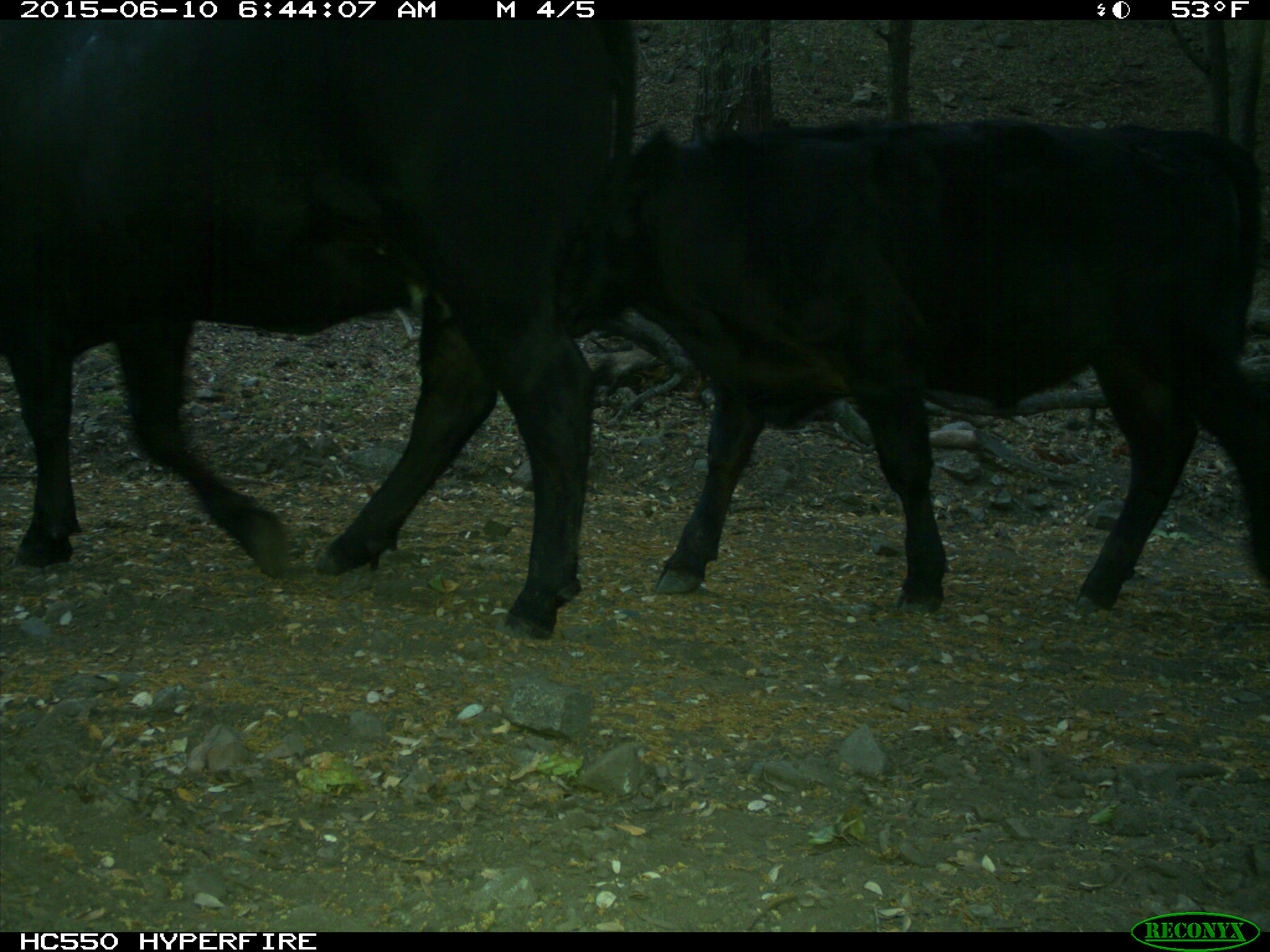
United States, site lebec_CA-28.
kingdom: Animalia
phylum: Chordata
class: Mammalia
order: Artiodactyla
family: Bovidae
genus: Bos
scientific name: Bos taurus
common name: domestic cow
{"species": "Bos taurus (domestic cow)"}